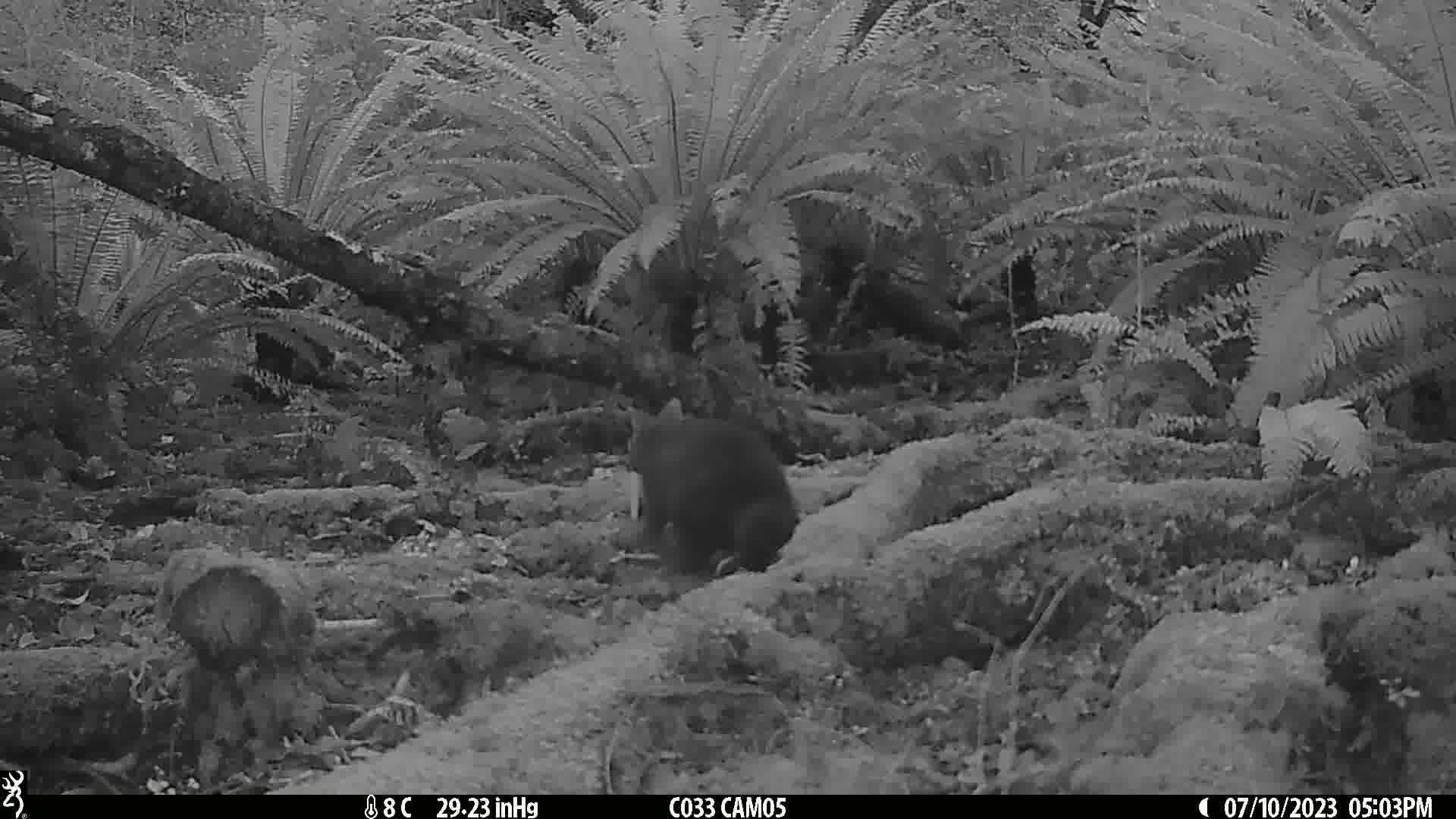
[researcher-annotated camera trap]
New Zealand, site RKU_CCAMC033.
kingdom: Animalia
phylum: Chordata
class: Mammalia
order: Diprotodontia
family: Phalangeridae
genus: Trichosurus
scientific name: Trichosurus vulpecula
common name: common brushtail possum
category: possum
Possum (common brushtail possum) (Trichosurus vulpecula).